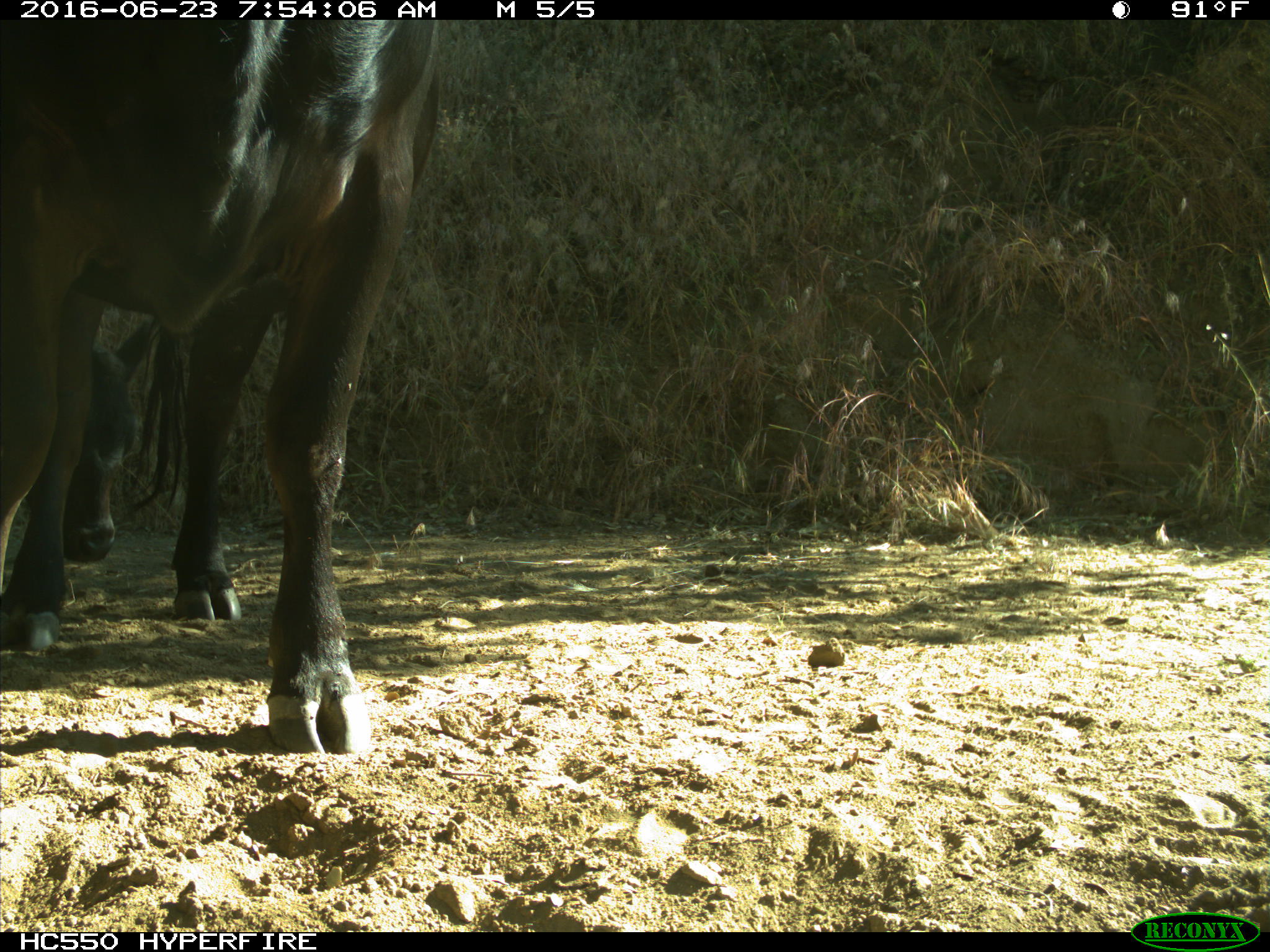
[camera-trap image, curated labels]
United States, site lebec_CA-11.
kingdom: Animalia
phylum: Chordata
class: Mammalia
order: Artiodactyla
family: Bovidae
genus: Bos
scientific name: Bos taurus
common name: domestic cow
Bos taurus (domestic cow).